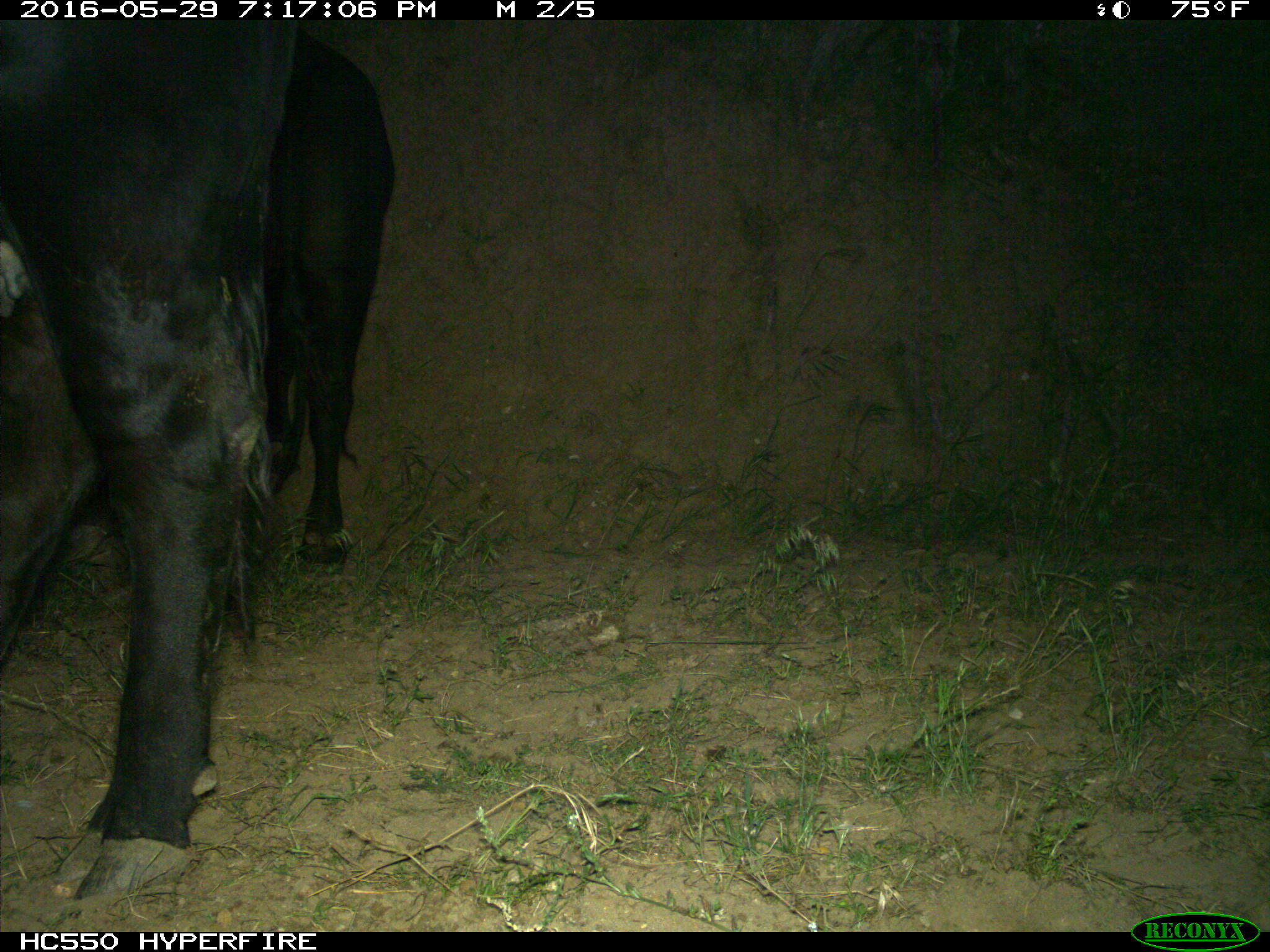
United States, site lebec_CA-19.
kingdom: Animalia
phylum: Chordata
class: Mammalia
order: Artiodactyla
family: Bovidae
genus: Bos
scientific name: Bos taurus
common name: domestic cow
Bos taurus (domestic cow).